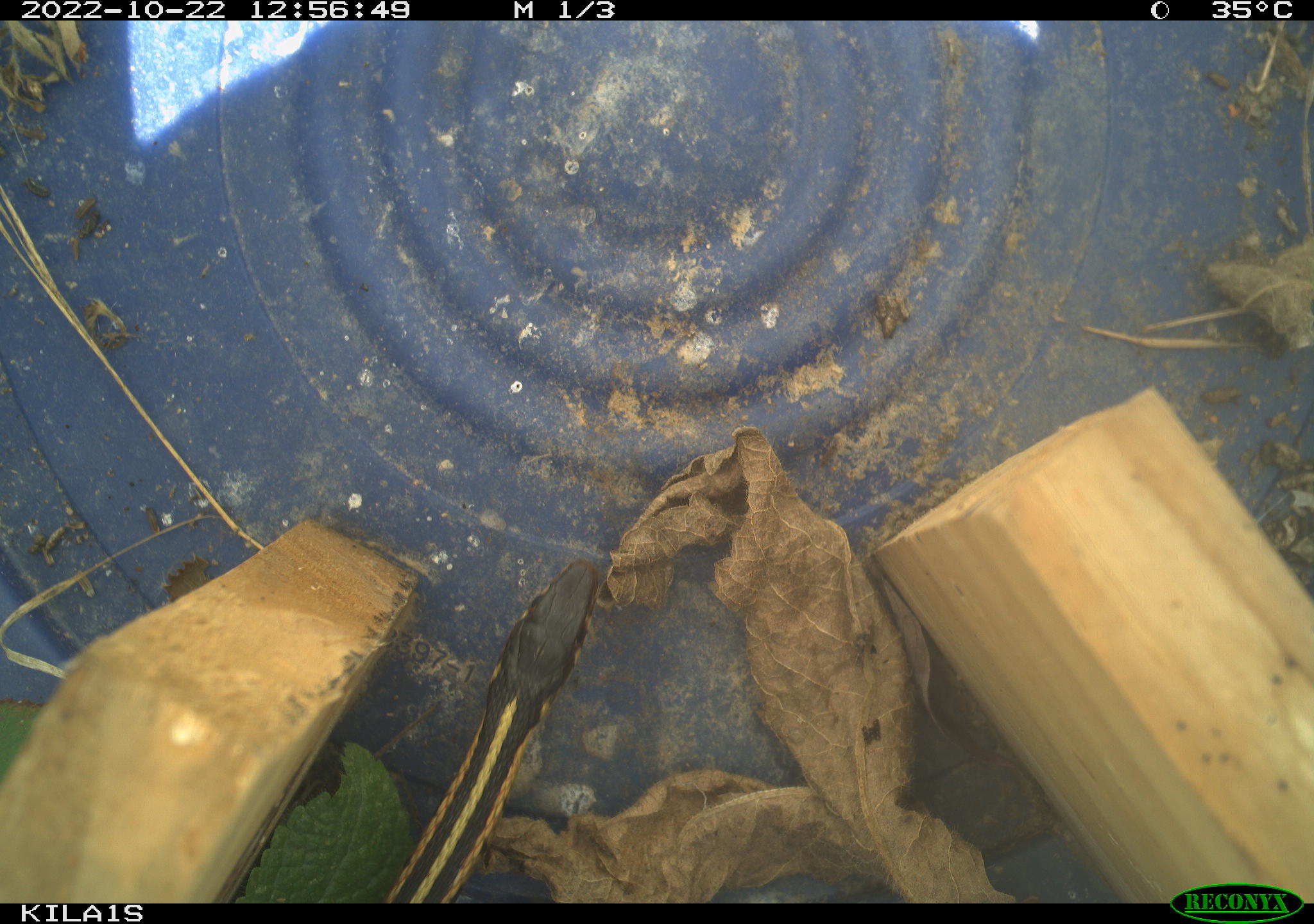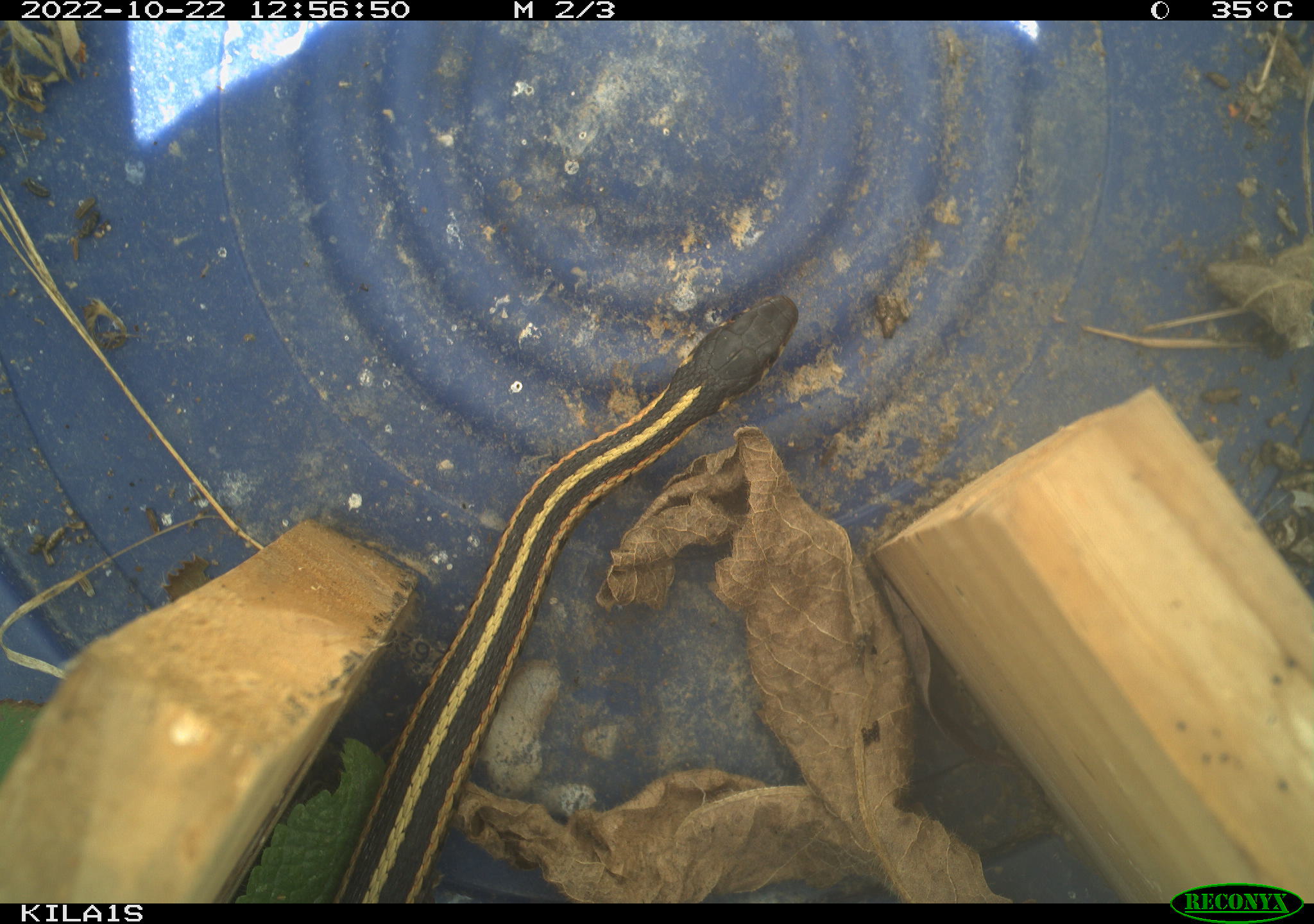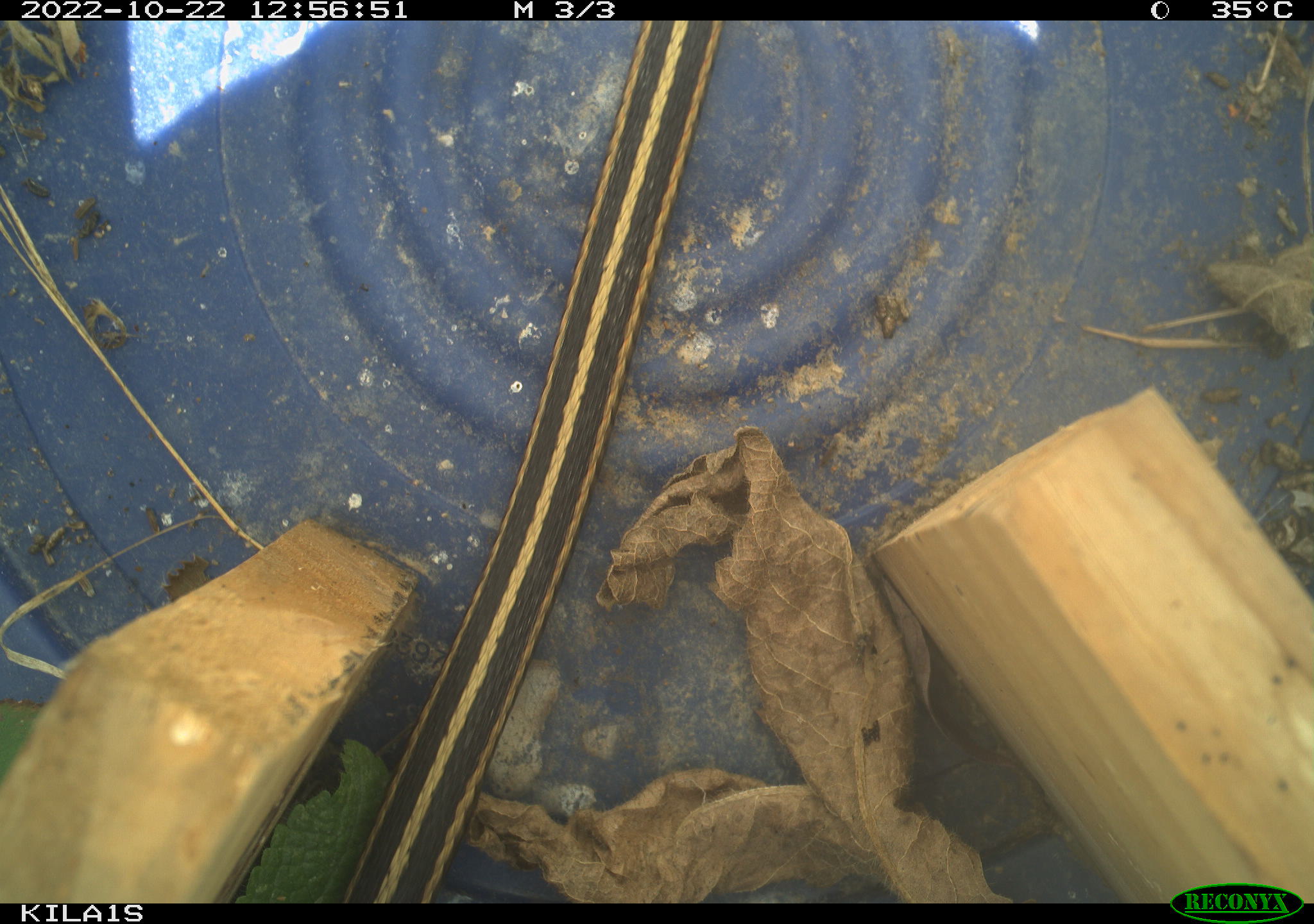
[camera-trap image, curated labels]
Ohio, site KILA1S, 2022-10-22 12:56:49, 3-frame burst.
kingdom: Animalia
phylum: Chordata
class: Reptilia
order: Squamata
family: Colubridae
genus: Thamnophis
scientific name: Thamnophis sirtalis sirtalis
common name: eastern gartersnake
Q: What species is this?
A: Eastern gartersnake (Thamnophis sirtalis sirtalis).